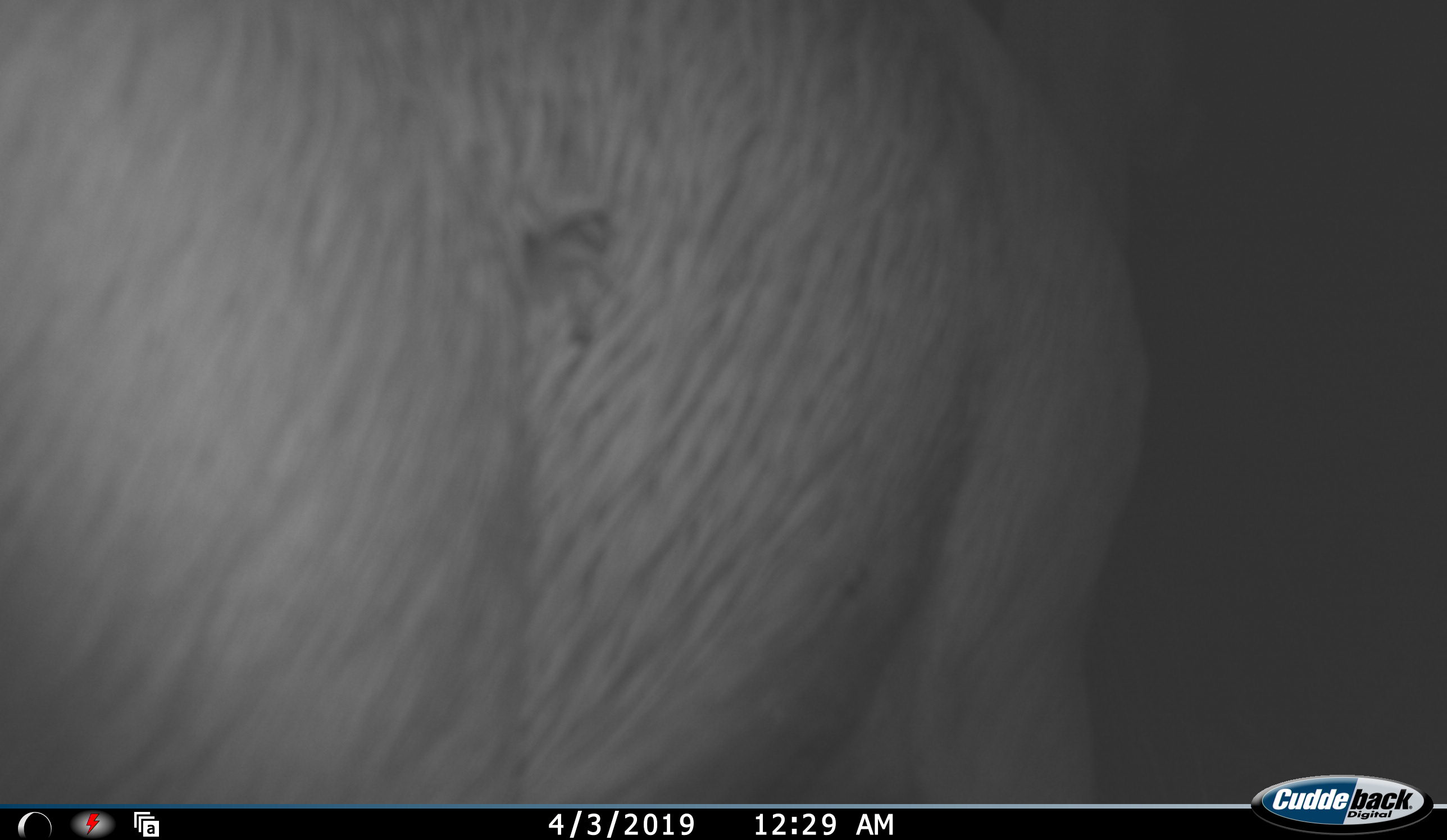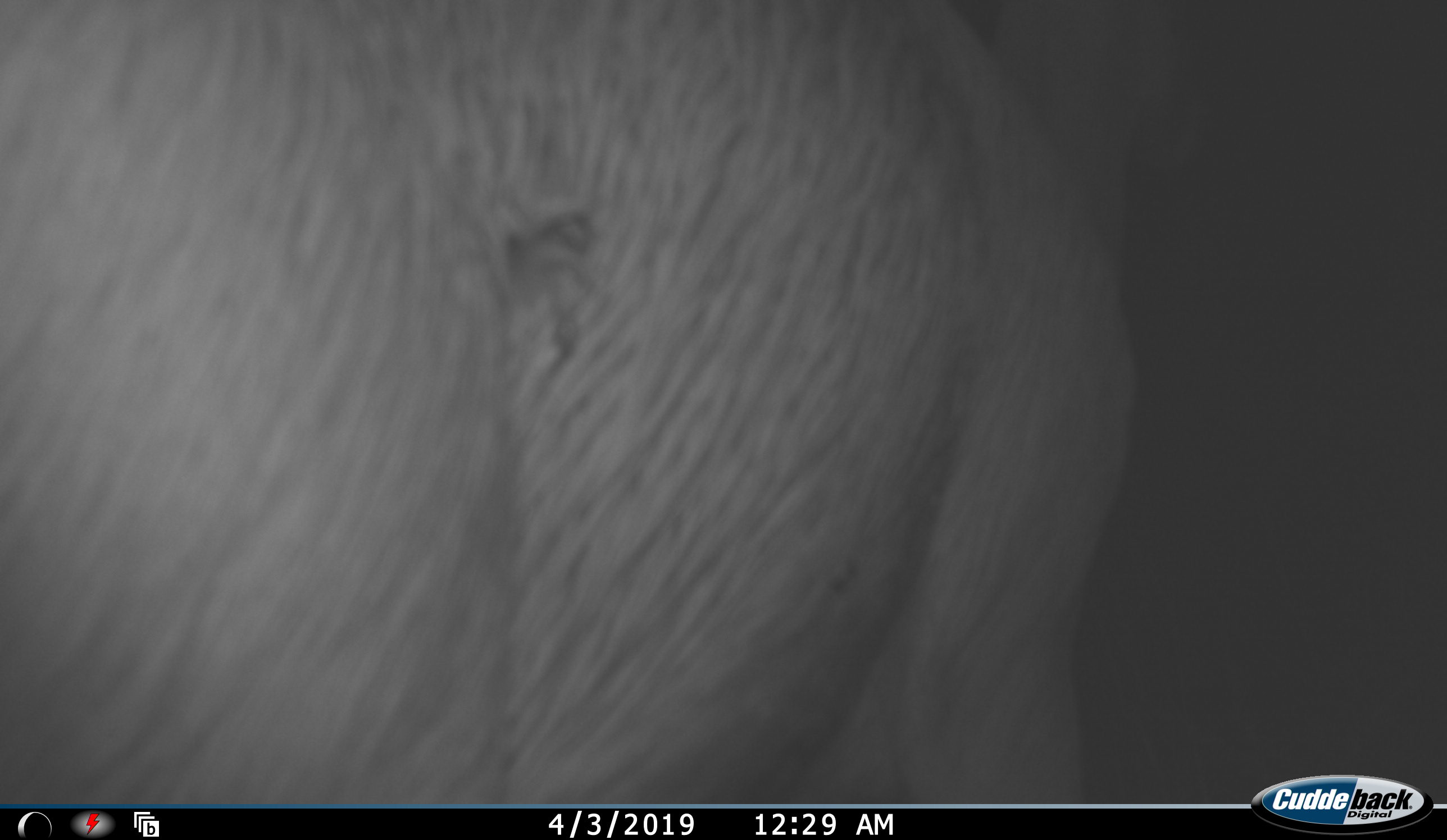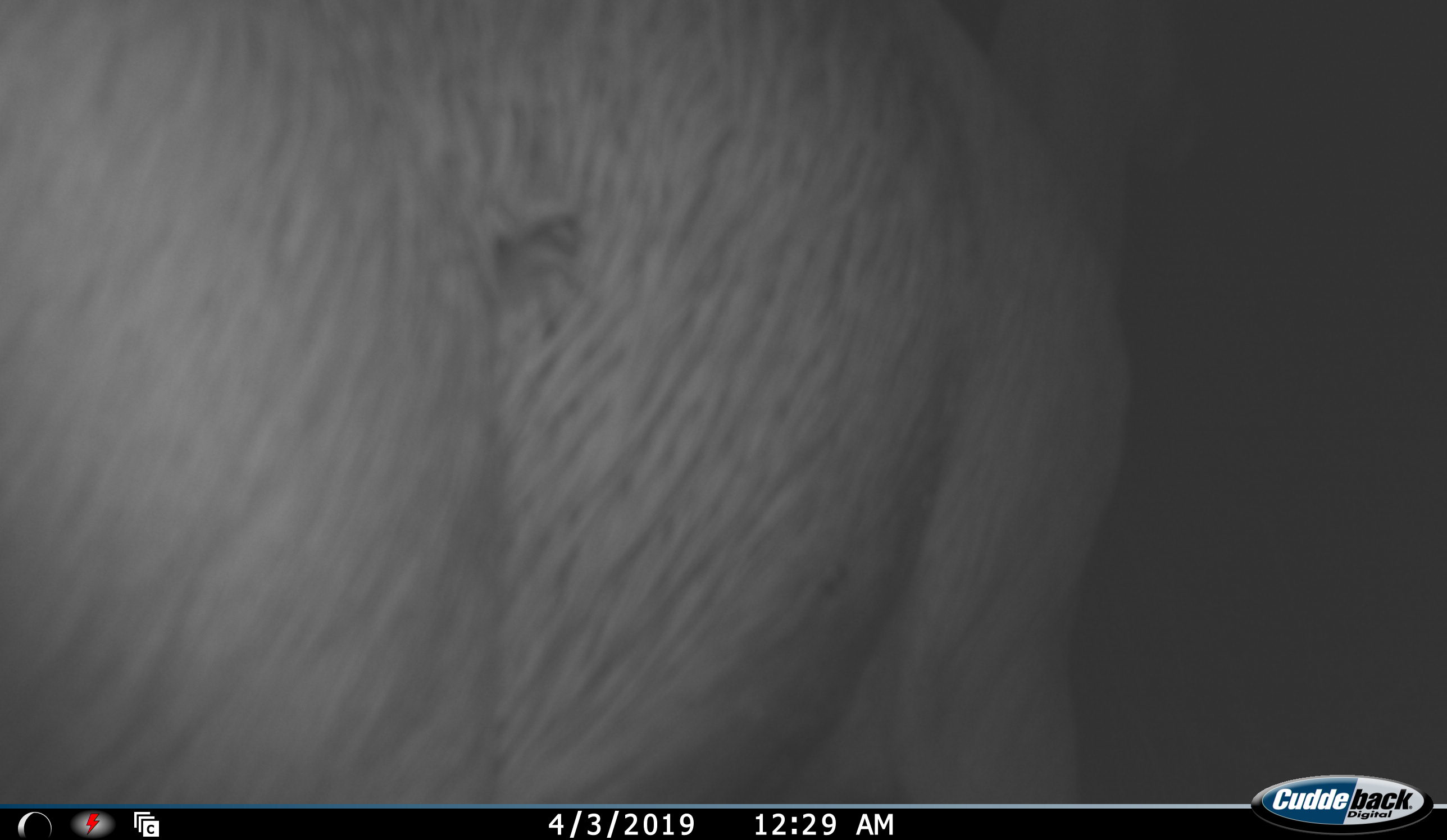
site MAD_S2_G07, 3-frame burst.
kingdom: Animalia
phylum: Chordata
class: Mammalia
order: Proboscidea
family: Elephantidae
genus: Loxodonta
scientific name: Loxodonta africana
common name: african bush elephant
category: elephant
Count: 1.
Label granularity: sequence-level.